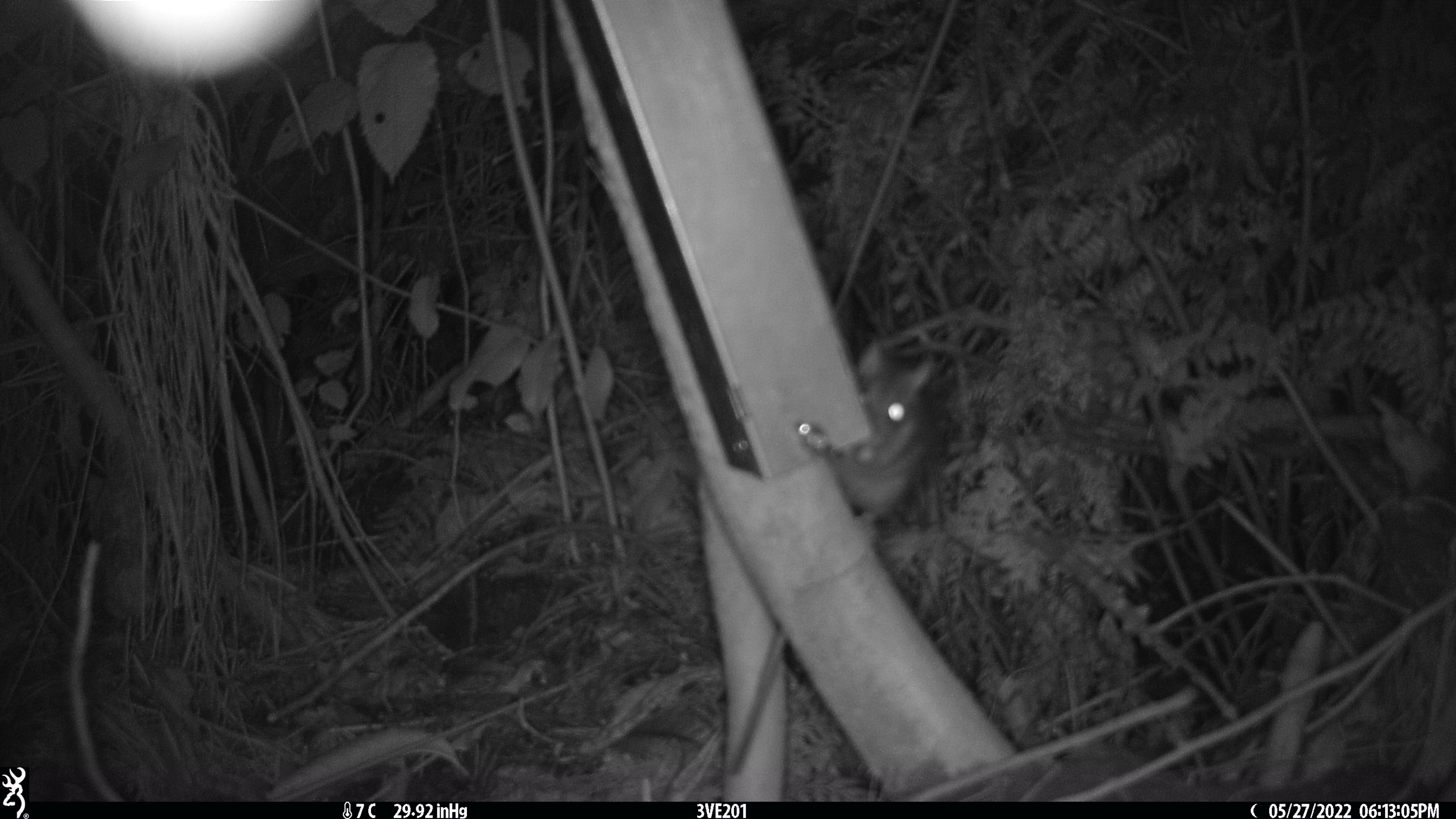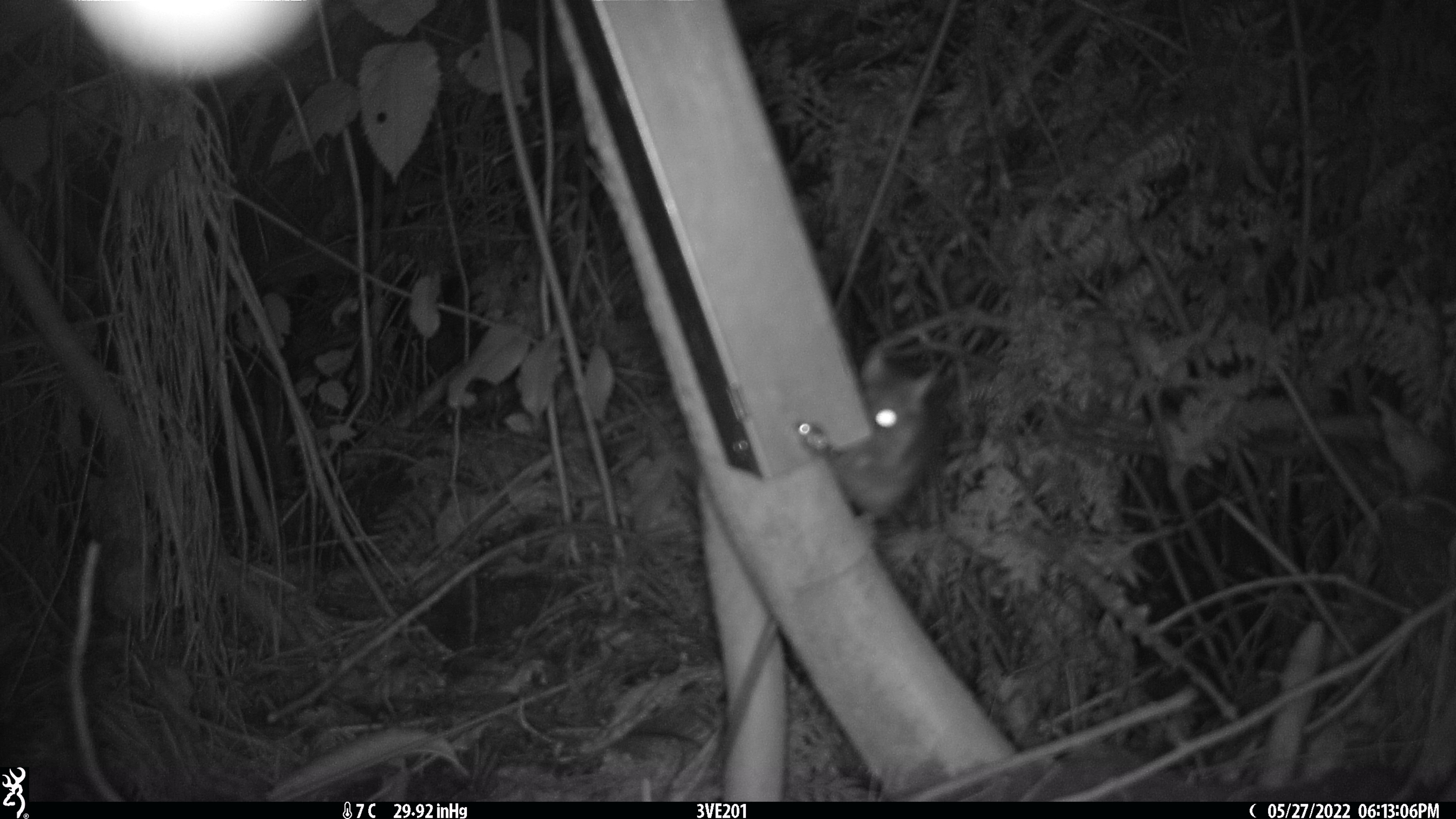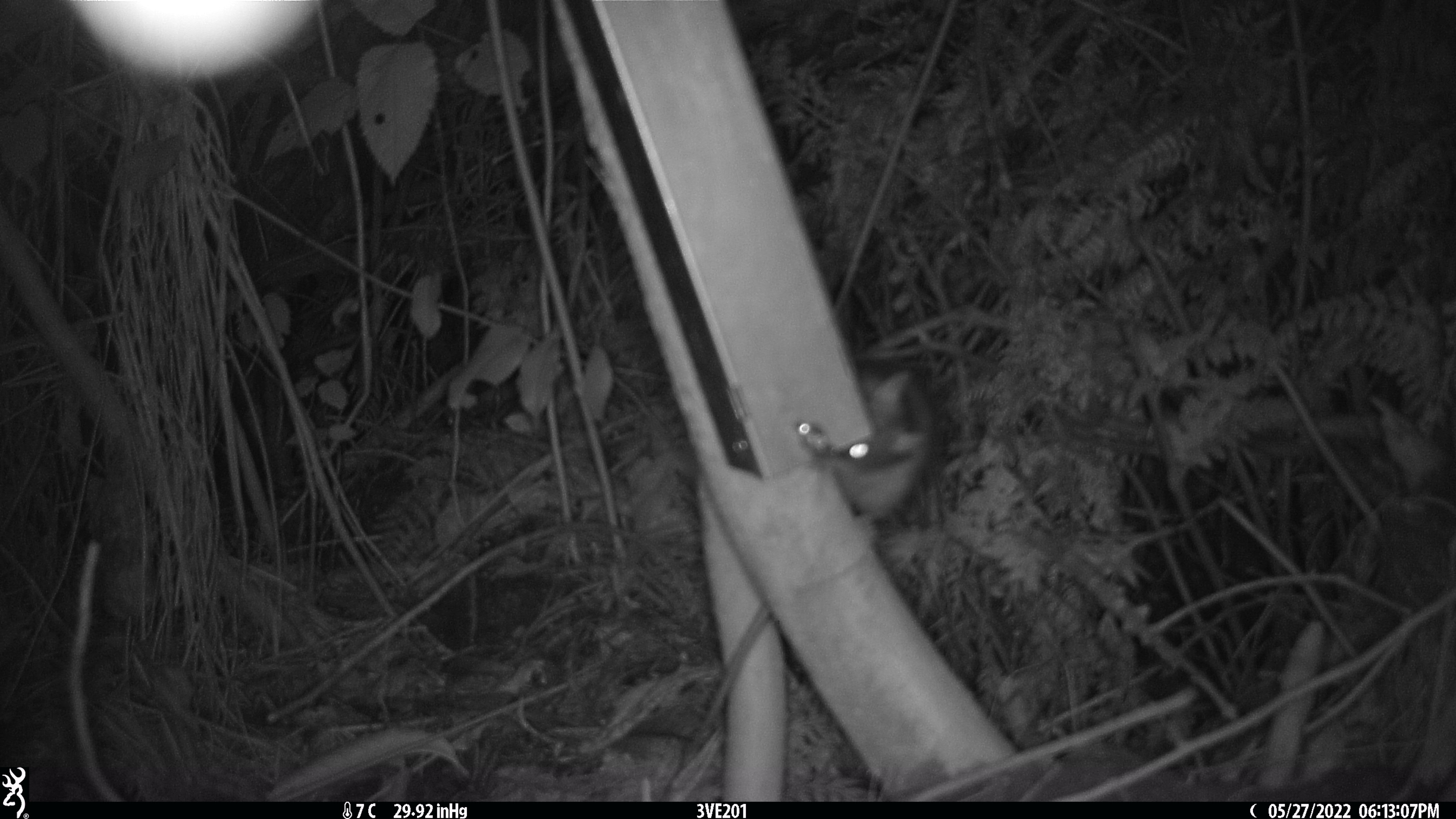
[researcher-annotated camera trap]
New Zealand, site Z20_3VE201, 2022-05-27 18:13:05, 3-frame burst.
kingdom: Animalia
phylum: Chordata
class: Mammalia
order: Rodentia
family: Muridae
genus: Rattus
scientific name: Rattus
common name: rat